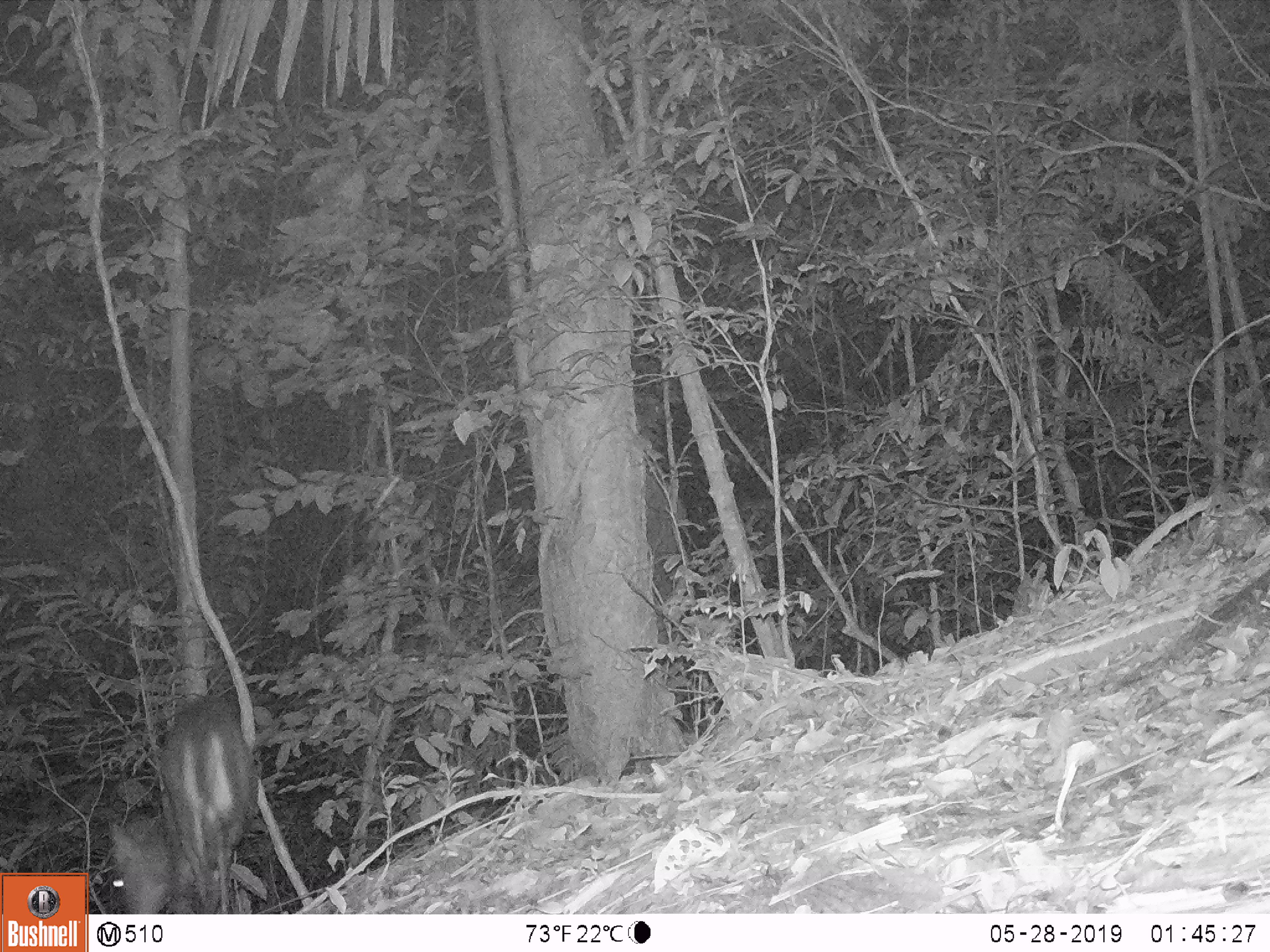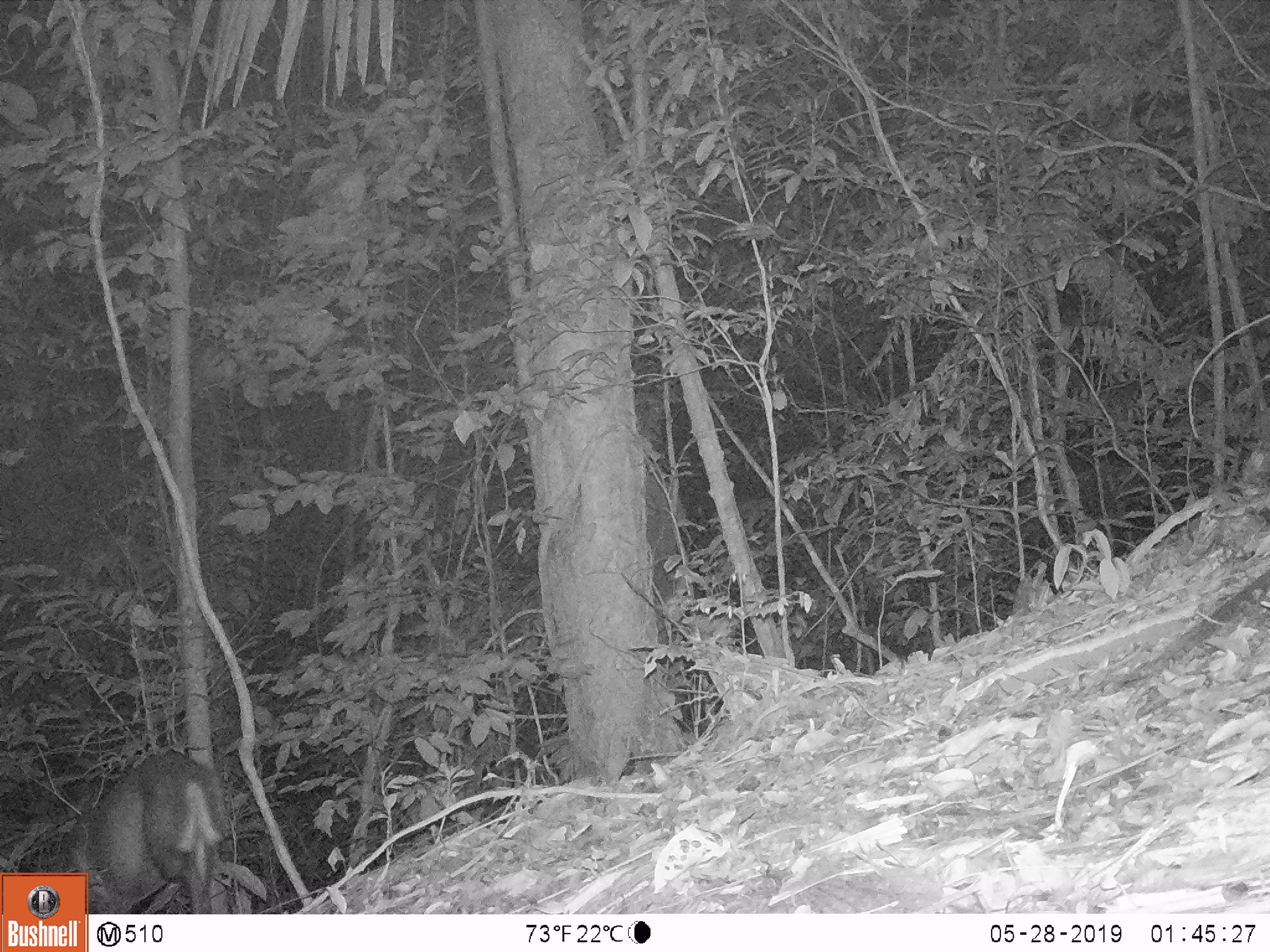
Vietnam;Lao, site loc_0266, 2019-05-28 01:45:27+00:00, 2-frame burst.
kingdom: Animalia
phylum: Chordata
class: Mammalia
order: Artiodactyla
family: Cervidae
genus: Muntiacus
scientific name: Muntiacus rooseveltorum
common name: roosevelt's muntjac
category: roosevelts muntjac group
Roosevelts muntjac group (roosevelt's muntjac) (Muntiacus rooseveltorum). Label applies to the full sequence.